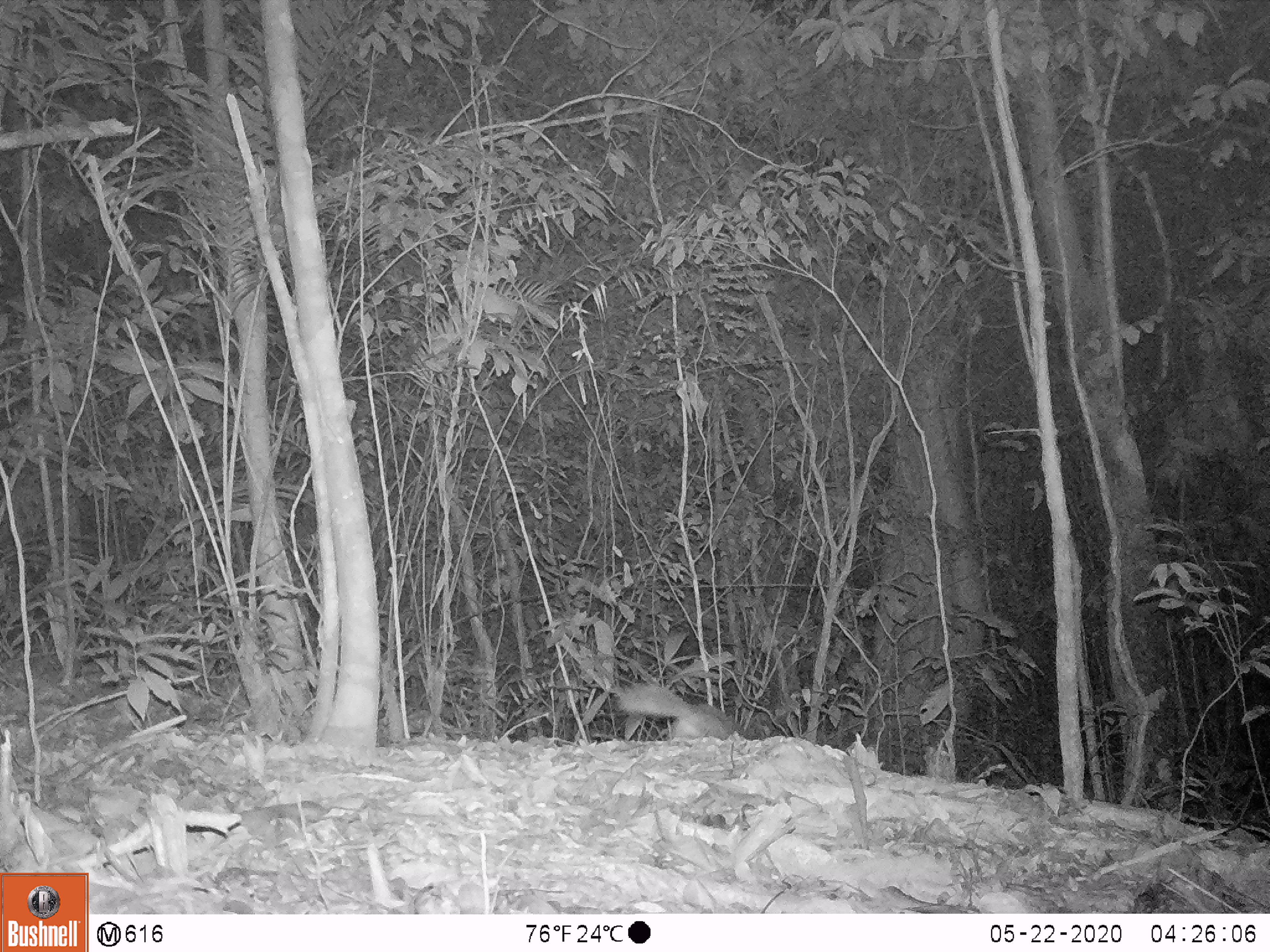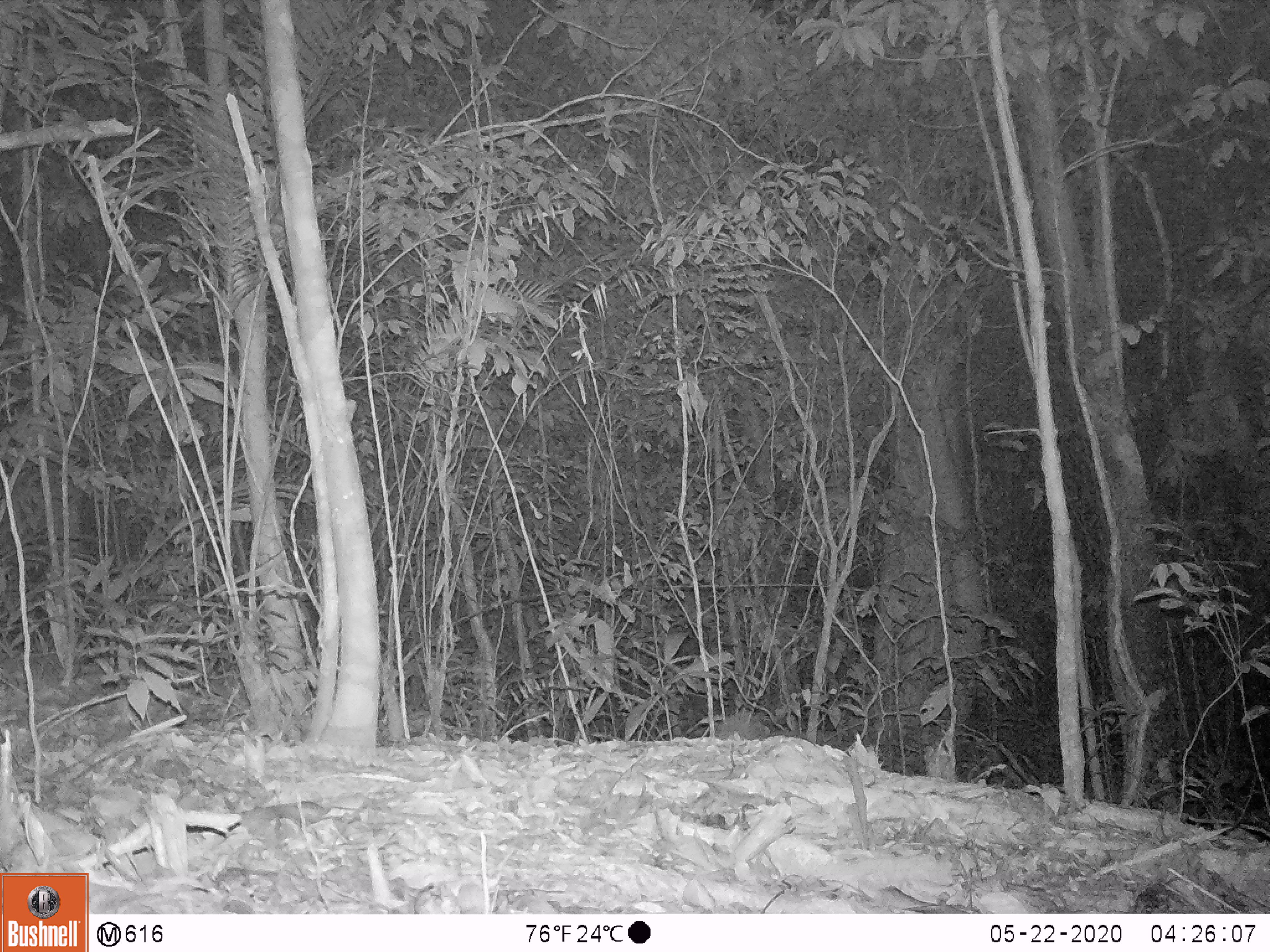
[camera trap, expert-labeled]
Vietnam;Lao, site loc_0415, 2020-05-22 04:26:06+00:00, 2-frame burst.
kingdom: Animalia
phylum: Chordata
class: Mammalia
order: Carnivora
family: Mustelidae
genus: Melogale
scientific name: Melogale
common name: ferret badger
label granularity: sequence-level